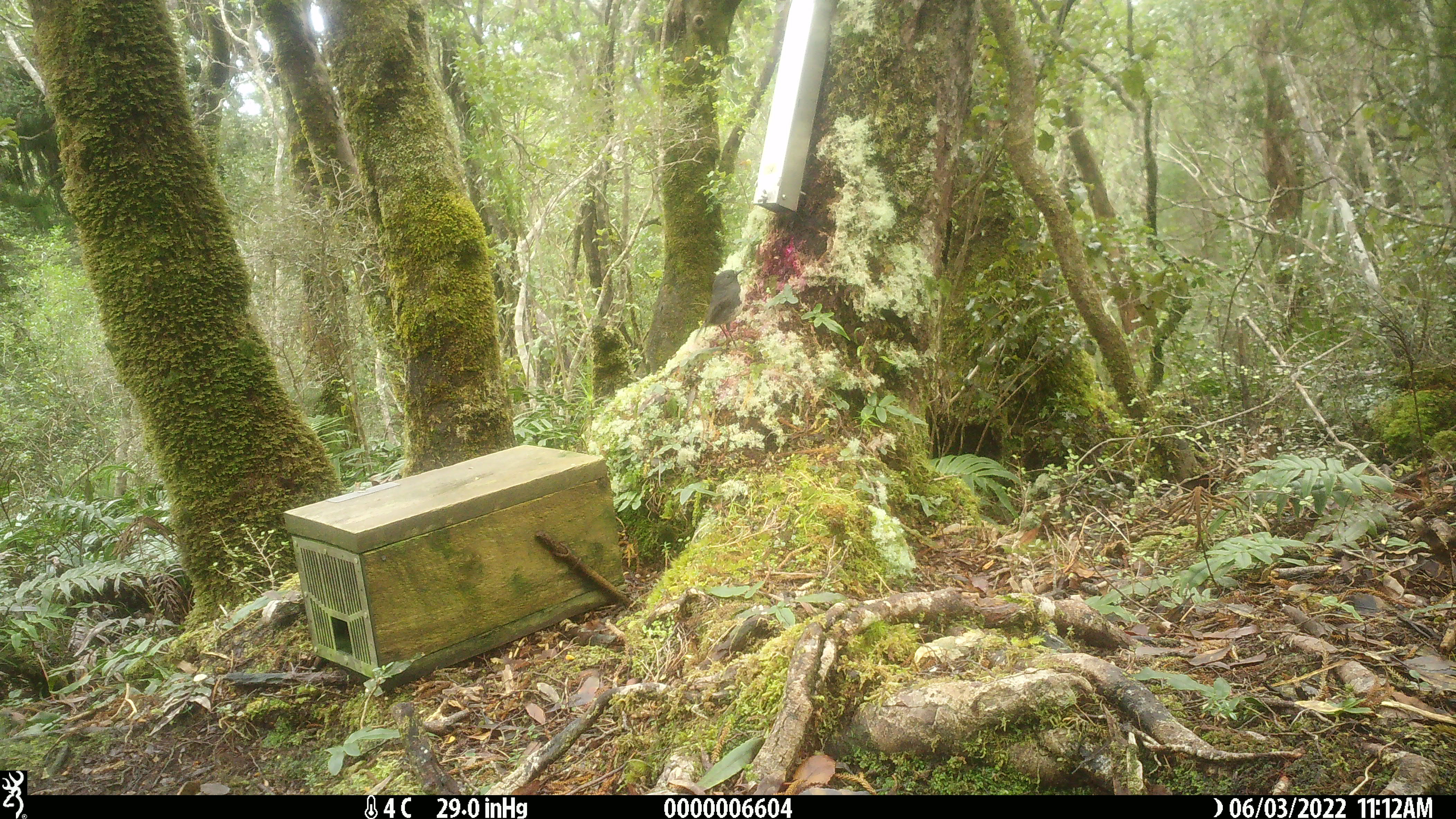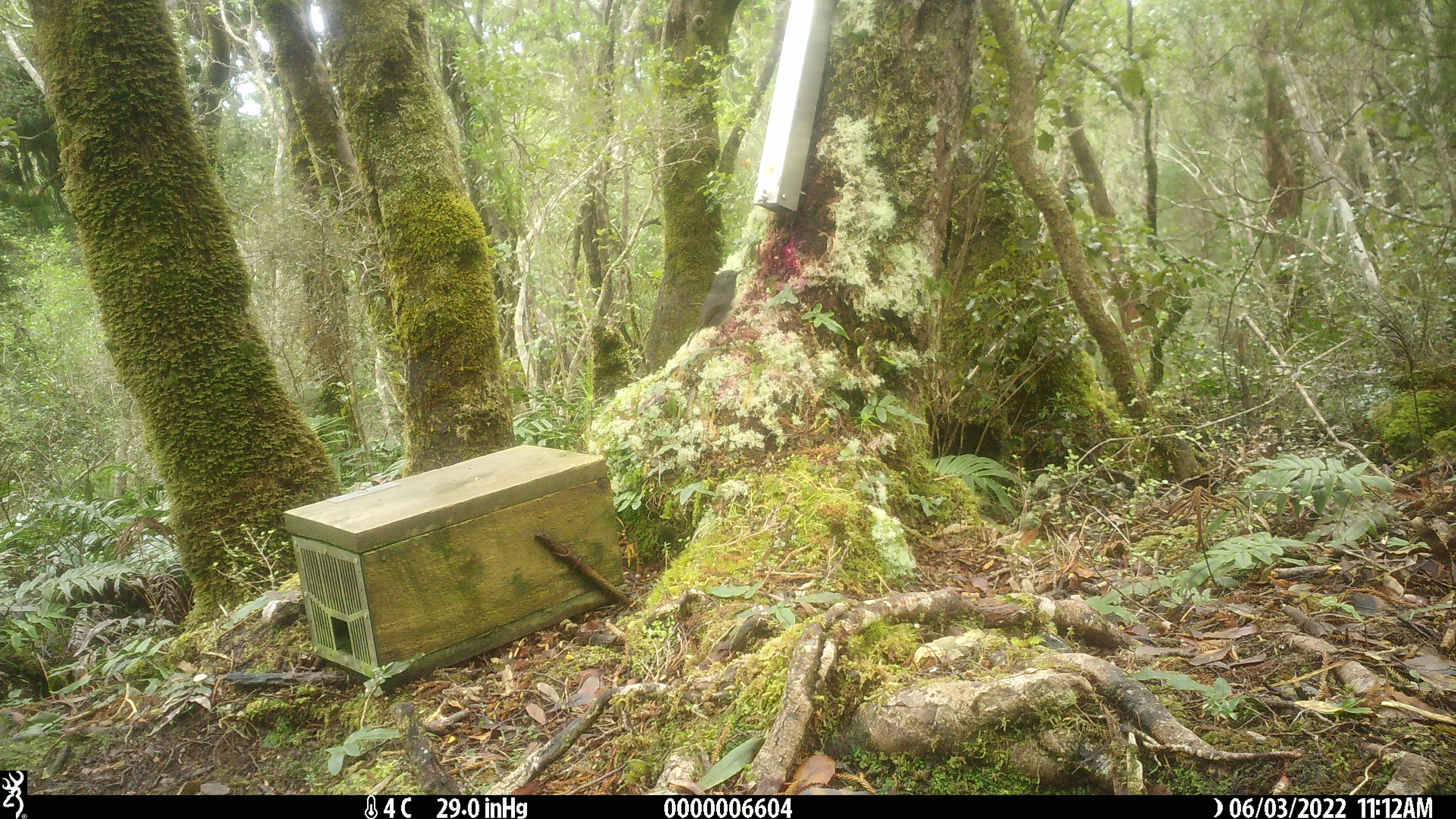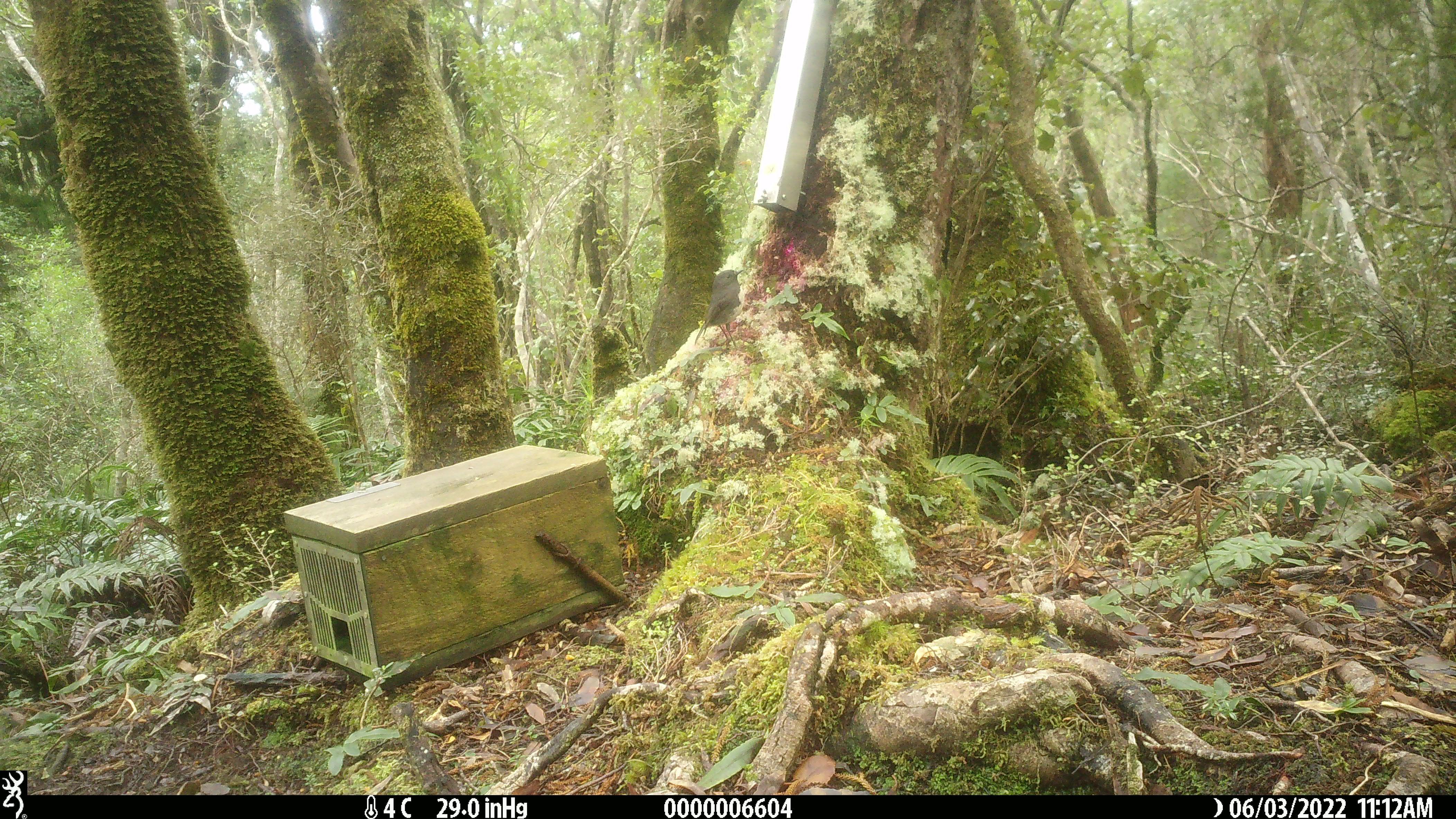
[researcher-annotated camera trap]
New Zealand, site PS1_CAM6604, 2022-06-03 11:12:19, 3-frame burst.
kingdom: Animalia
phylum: Chordata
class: Aves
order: Passeriformes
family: Petroicidae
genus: Petroica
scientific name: Petroica australis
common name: new zealand robin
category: robin